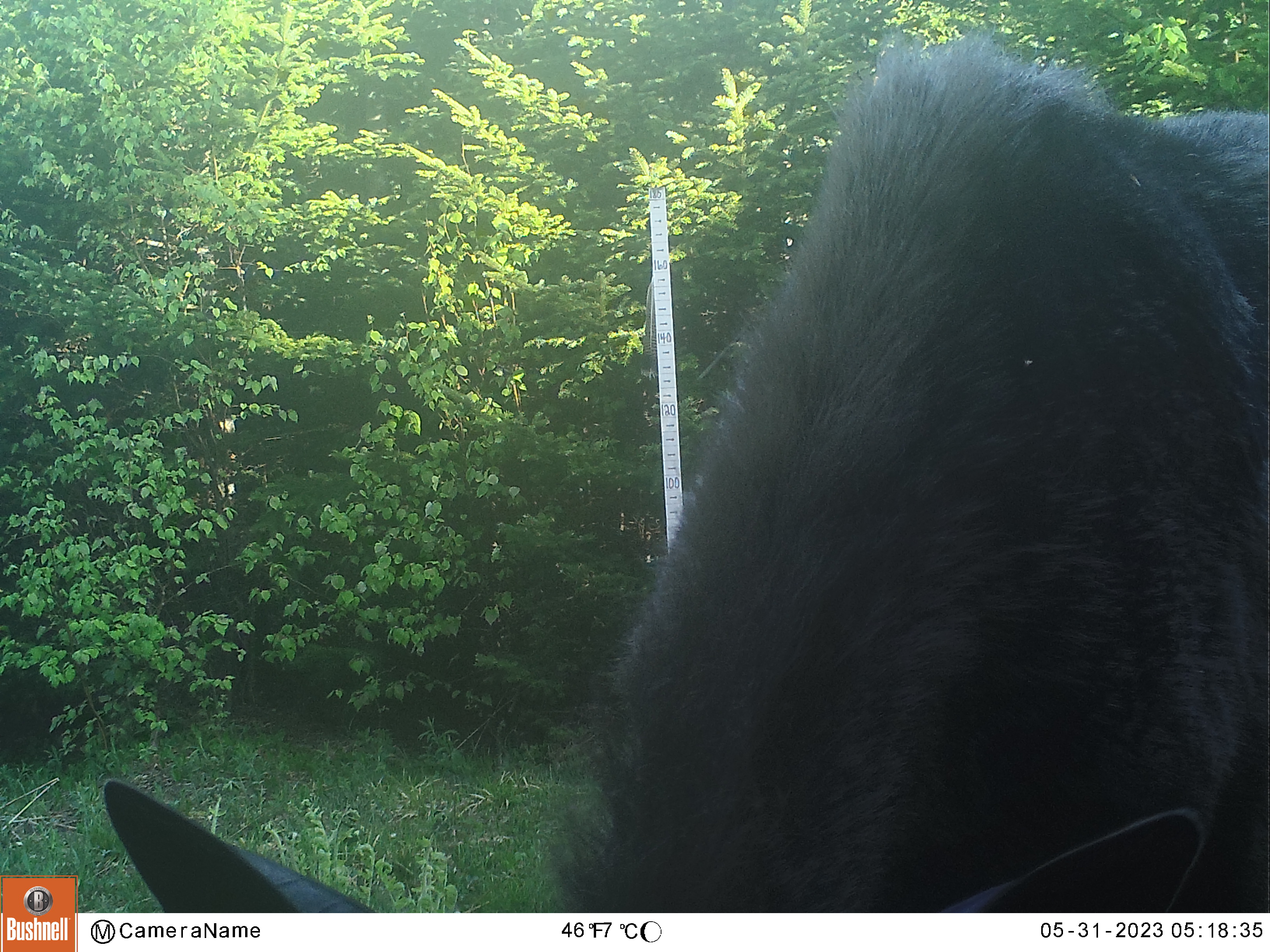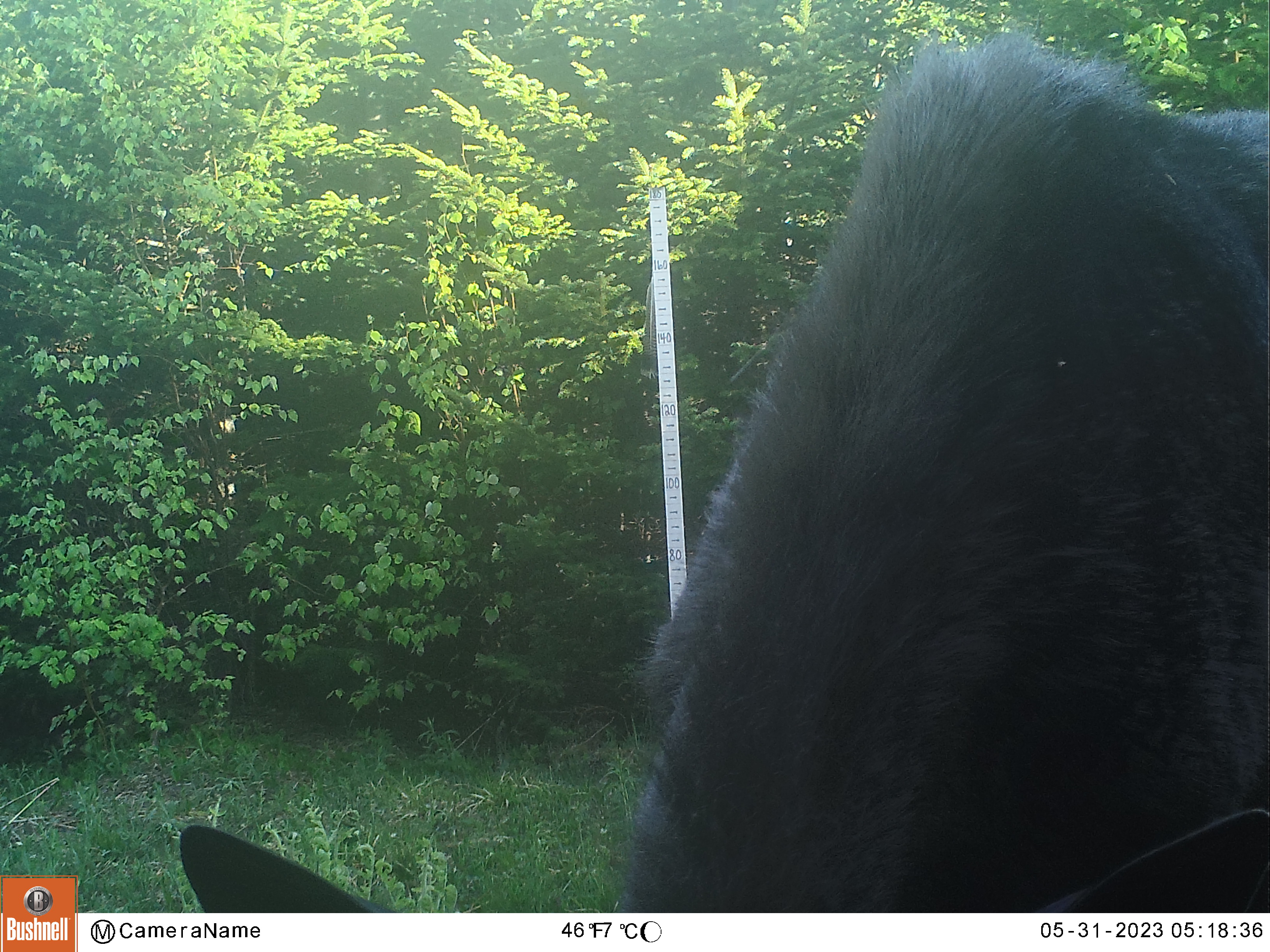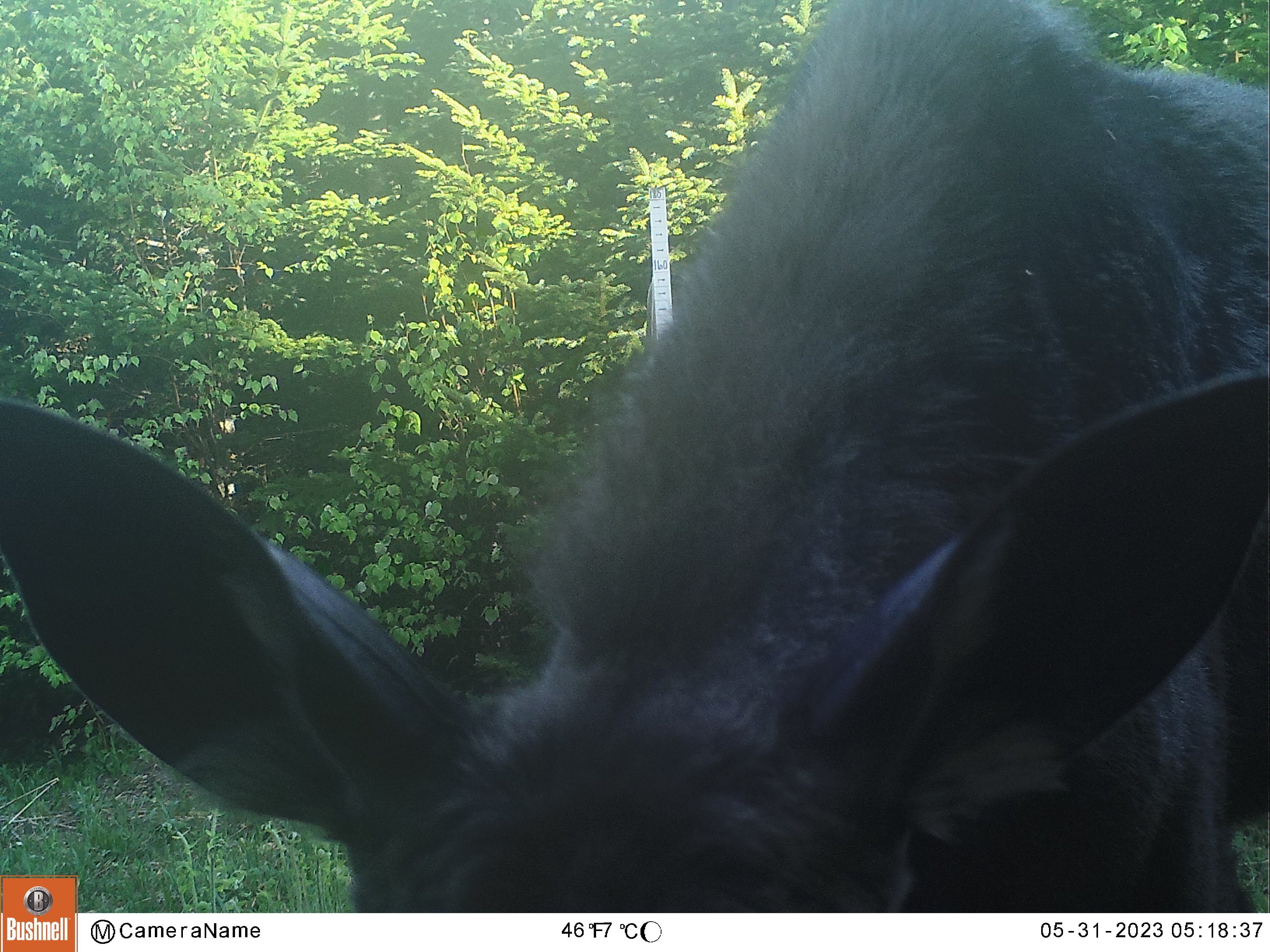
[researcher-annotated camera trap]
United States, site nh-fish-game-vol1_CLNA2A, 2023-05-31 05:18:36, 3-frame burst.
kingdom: Animalia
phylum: Chordata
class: Mammalia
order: Artiodactyla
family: Cervidae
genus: Alces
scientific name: Alces alces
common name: moose